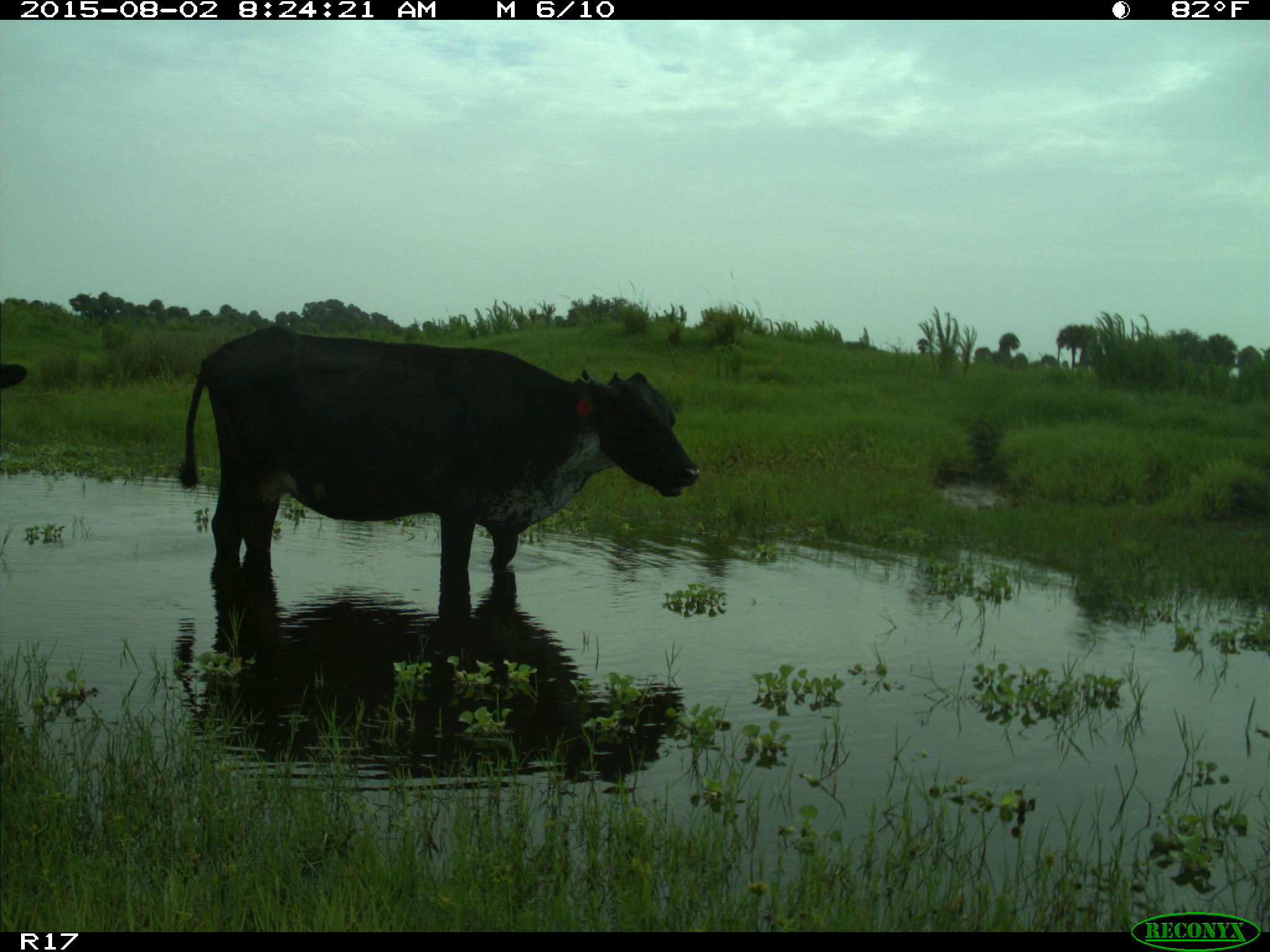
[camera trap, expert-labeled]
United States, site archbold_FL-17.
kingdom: Animalia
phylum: Chordata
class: Mammalia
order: Artiodactyla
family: Bovidae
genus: Bos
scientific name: Bos taurus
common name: domestic cow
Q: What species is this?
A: Bos taurus (domestic cow).